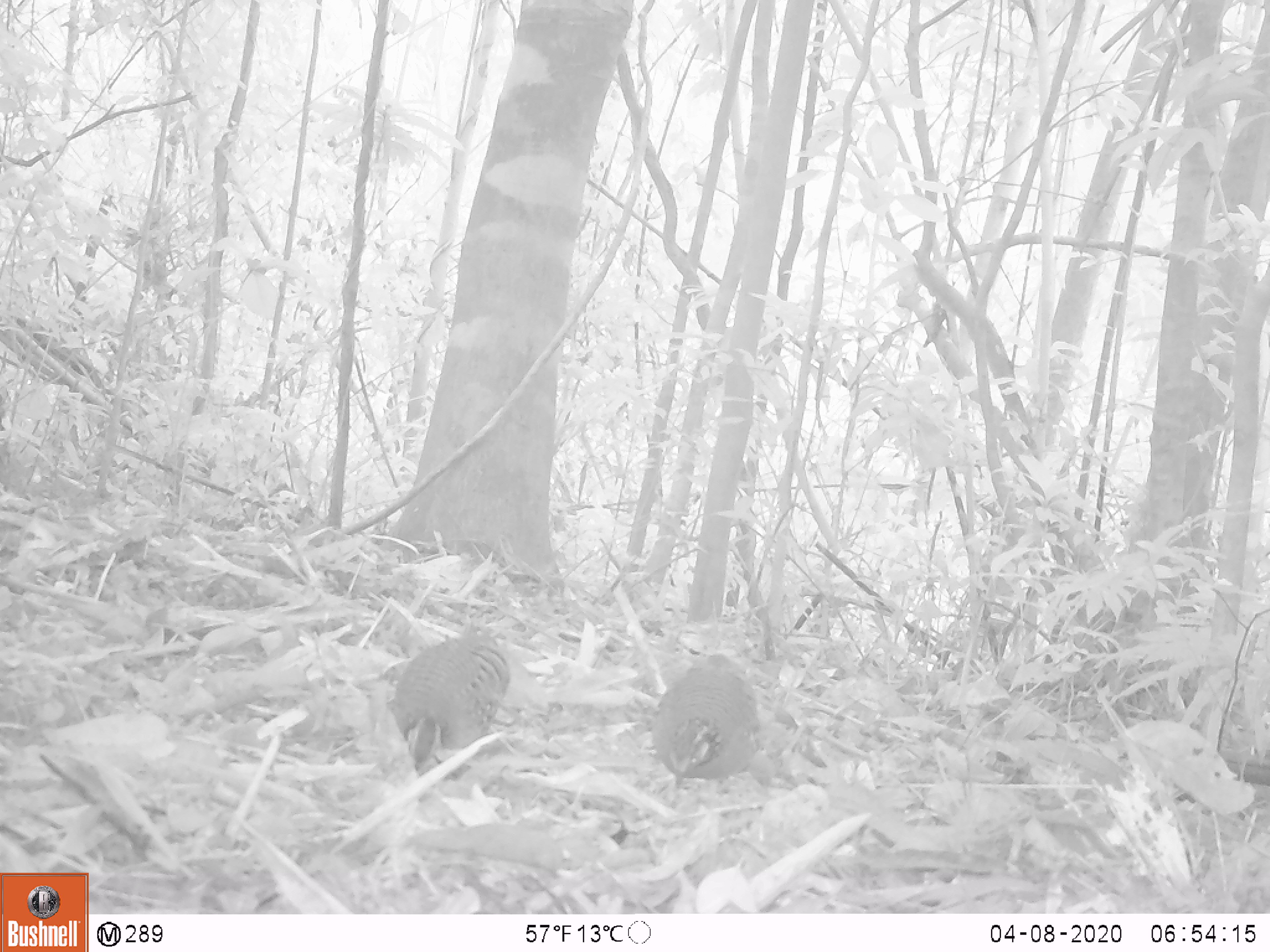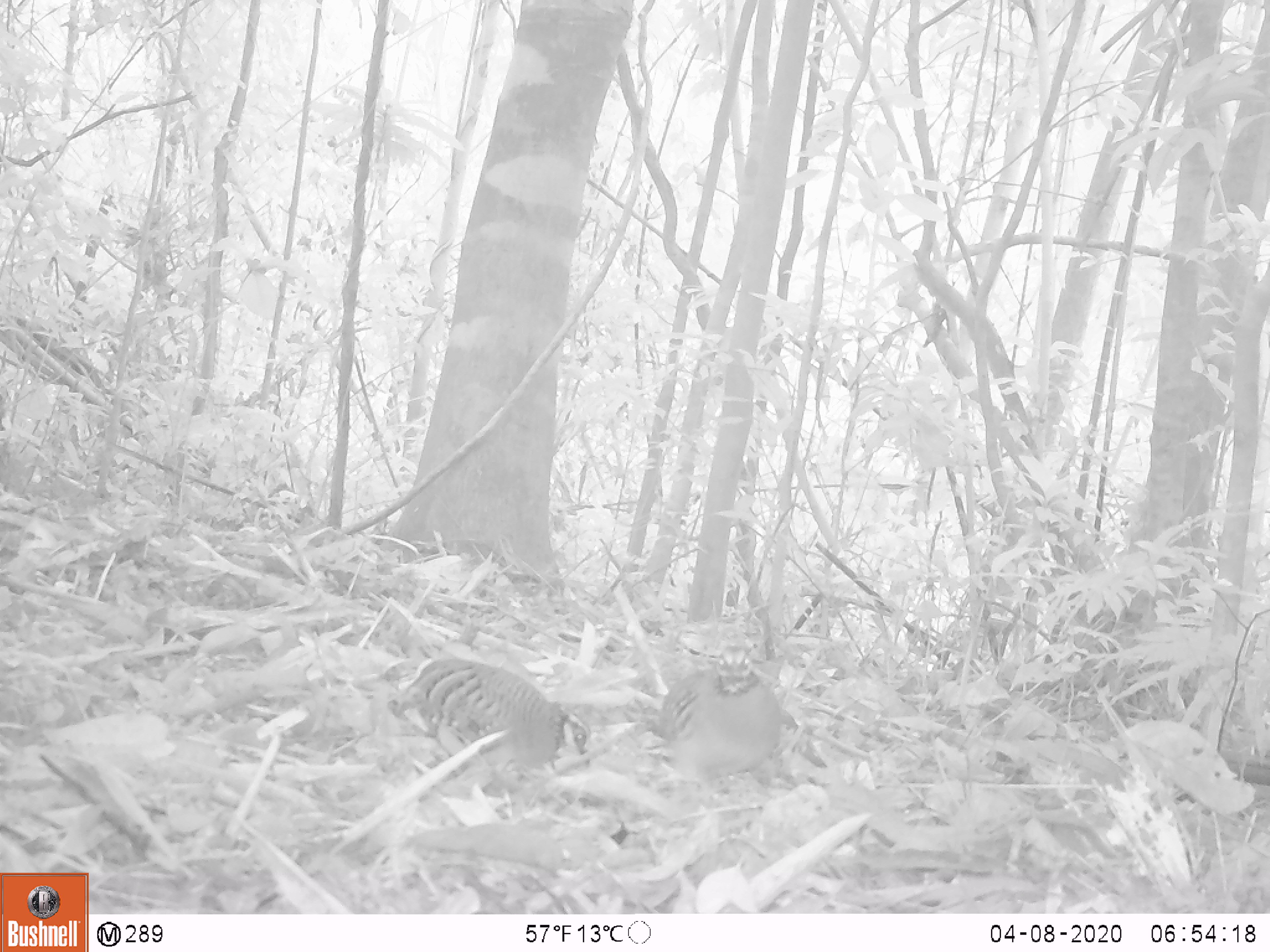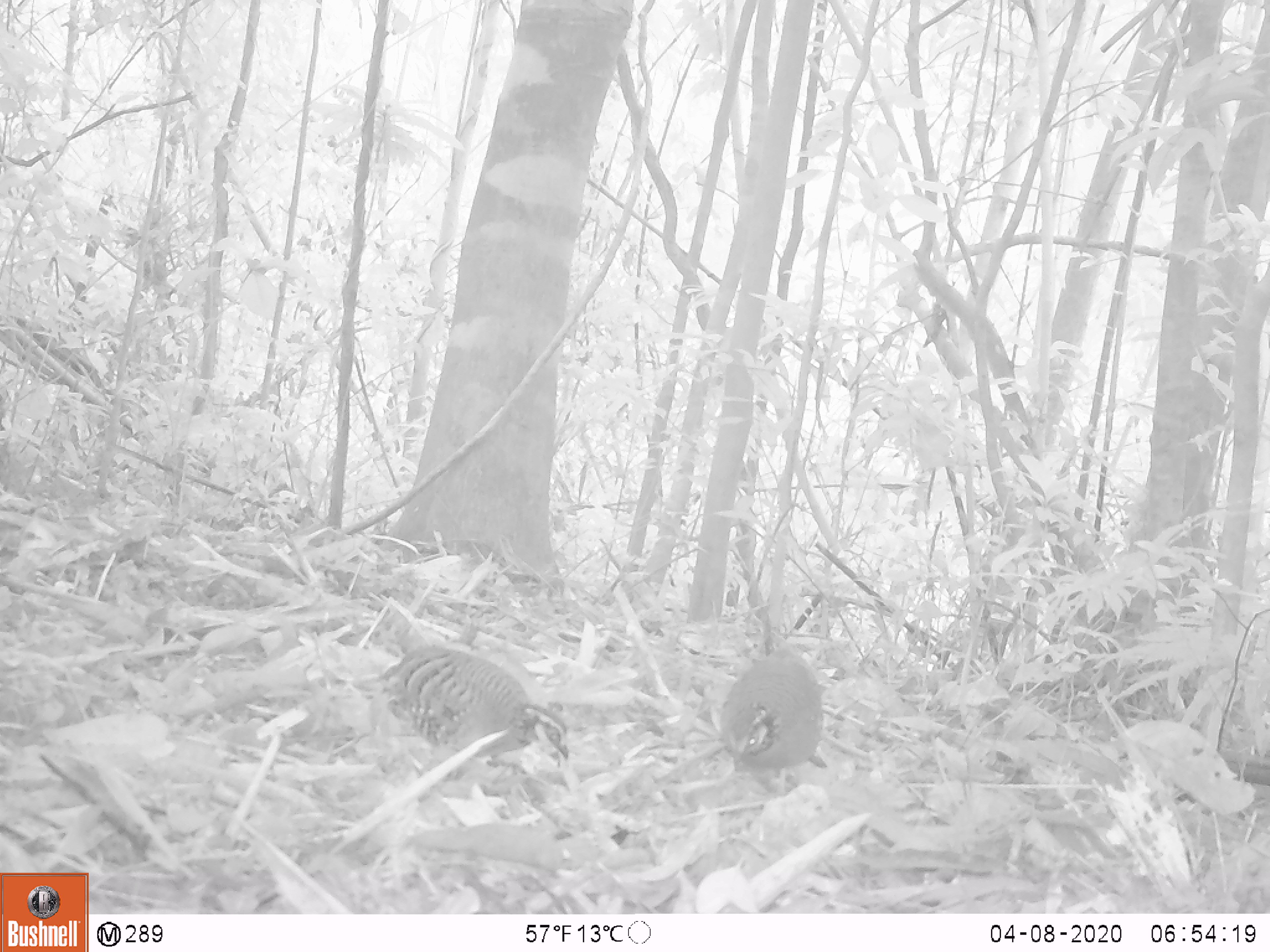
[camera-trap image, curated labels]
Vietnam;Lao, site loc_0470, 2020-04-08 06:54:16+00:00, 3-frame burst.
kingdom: Animalia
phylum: Chordata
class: Aves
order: Galliformes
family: Phasianidae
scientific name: Phasianidae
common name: partridge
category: unidentified partridge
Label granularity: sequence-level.